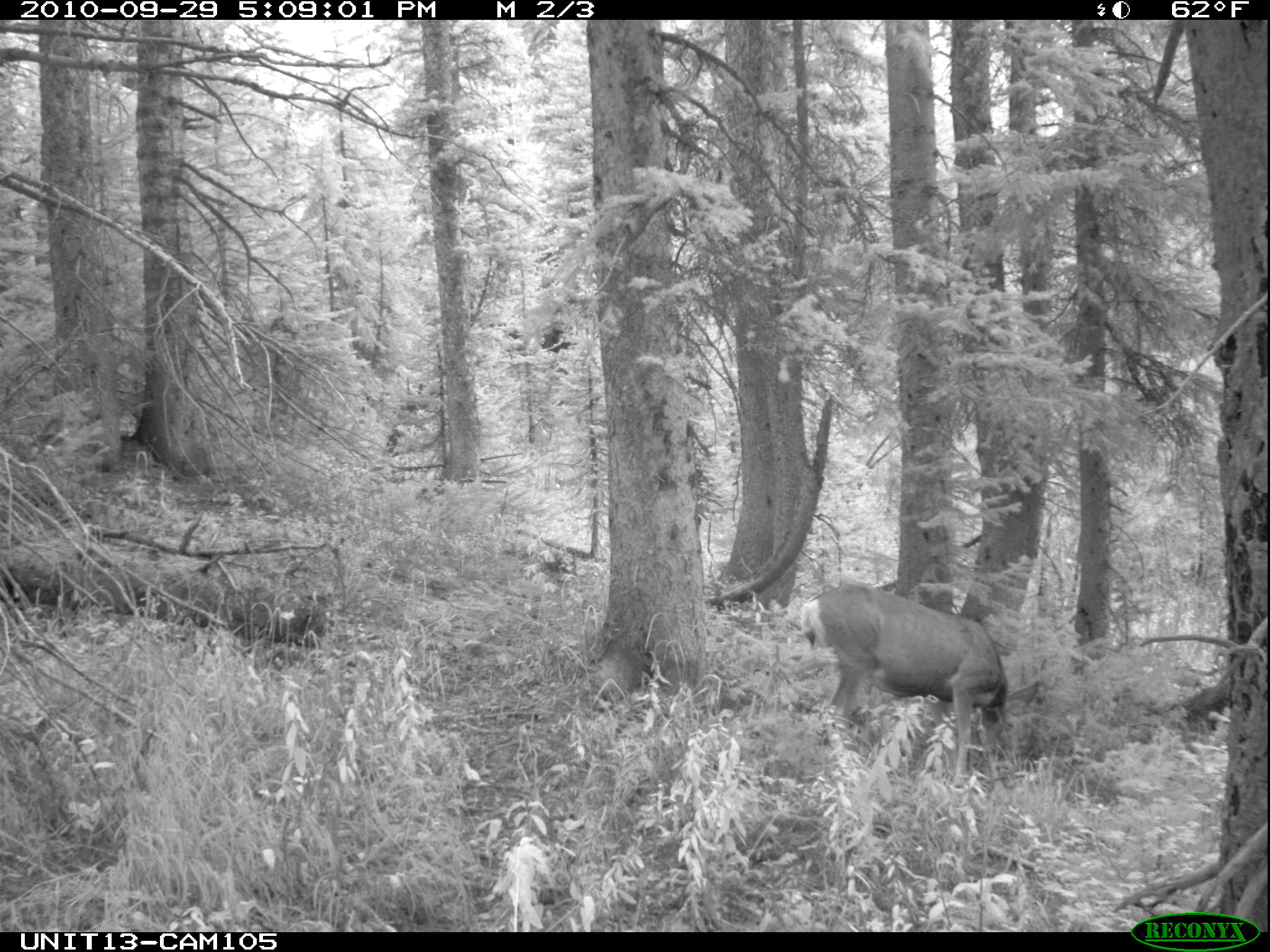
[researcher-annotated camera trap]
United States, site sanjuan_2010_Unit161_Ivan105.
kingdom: Animalia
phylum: Chordata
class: Mammalia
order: Artiodactyla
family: Cervidae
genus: Odocoileus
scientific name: Odocoileus hemionus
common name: mule deer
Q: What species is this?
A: Odocoileus hemionus (mule deer).